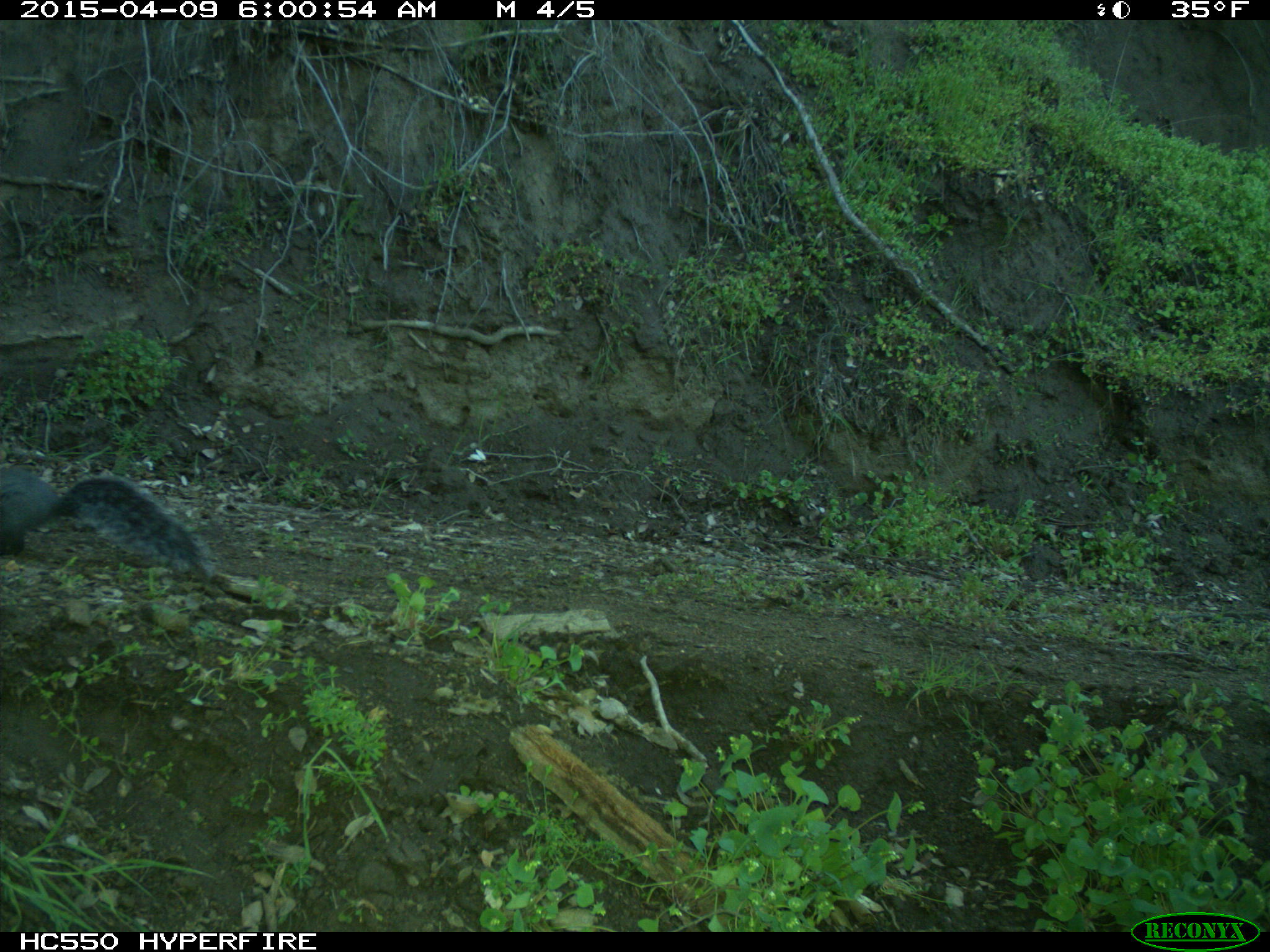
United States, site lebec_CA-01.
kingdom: Animalia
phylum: Chordata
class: Mammalia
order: Rodentia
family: Sciuridae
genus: Sciurus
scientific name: Sciurus carolinensis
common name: eastern gray squirrel